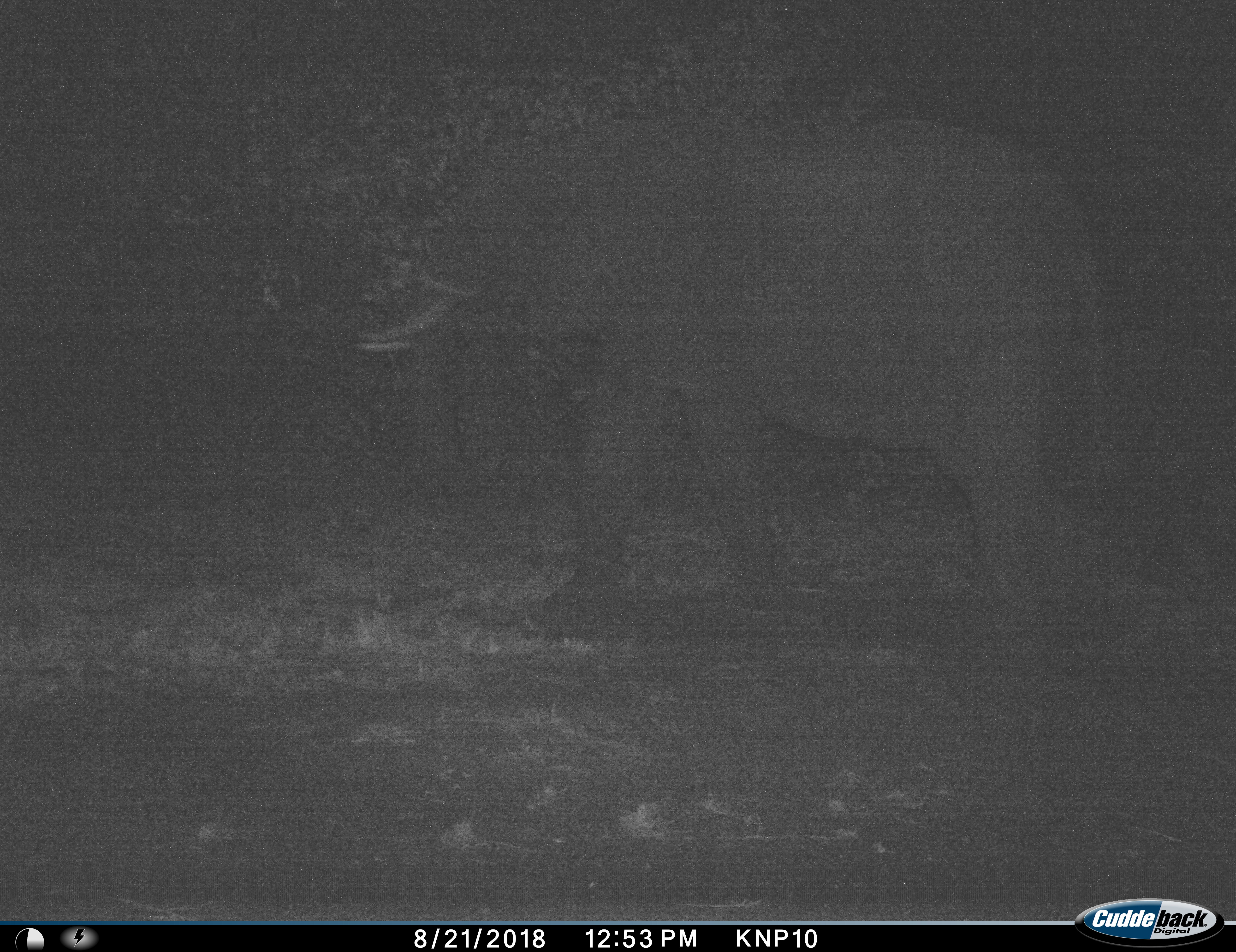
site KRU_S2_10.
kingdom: Animalia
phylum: Chordata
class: Mammalia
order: Proboscidea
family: Elephantidae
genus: Loxodonta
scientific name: Loxodonta africana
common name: african bush elephant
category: elephant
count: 1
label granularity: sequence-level